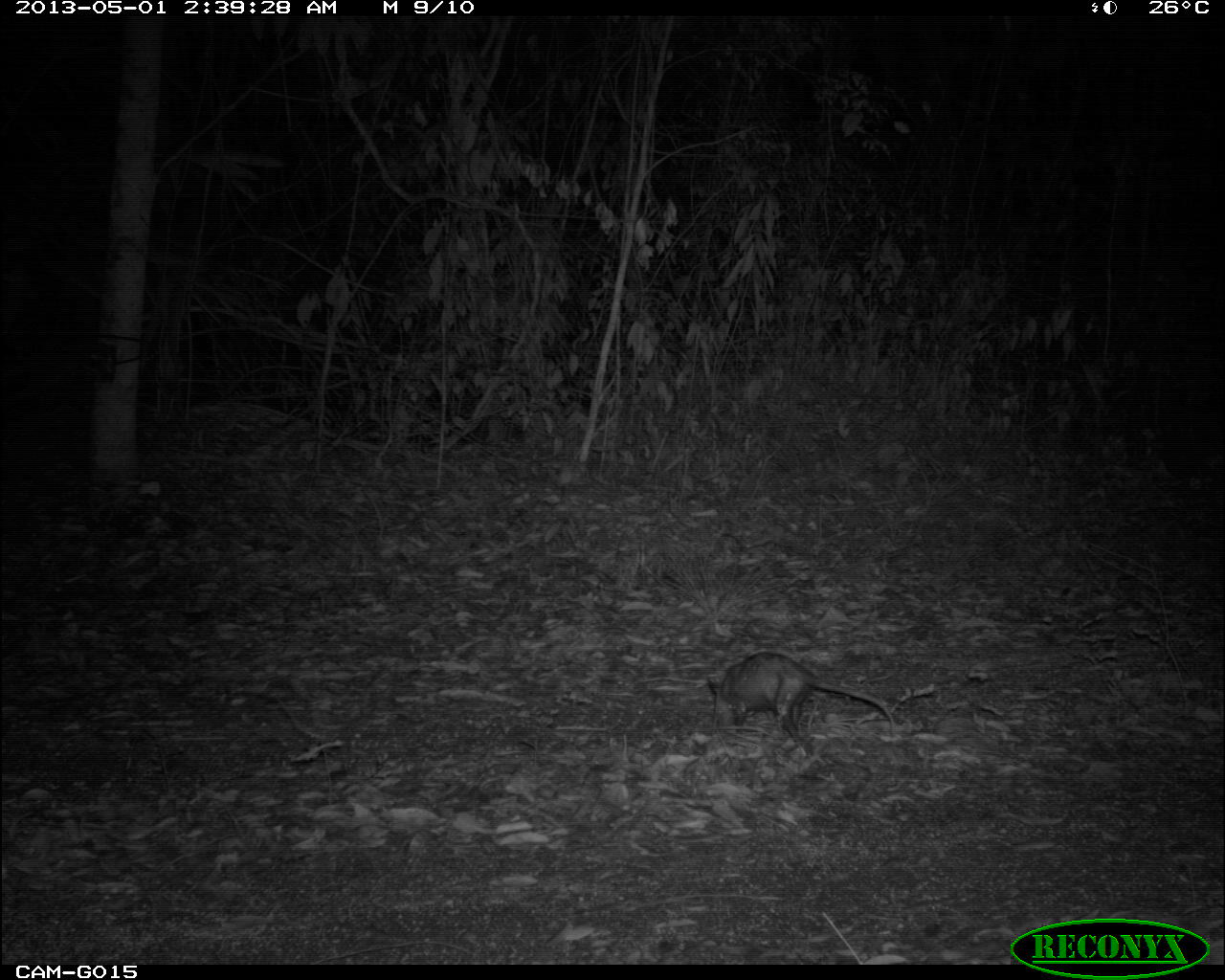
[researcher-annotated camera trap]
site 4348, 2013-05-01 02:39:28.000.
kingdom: Animalia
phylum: Chordata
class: Mammalia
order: Didelphimorphia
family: Didelphidae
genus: Didelphis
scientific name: Didelphis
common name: american opossums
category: didelphis sp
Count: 1.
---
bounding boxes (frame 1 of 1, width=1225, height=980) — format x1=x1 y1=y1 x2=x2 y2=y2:
didelphis sp: x1=708 y1=651 x2=896 y2=745